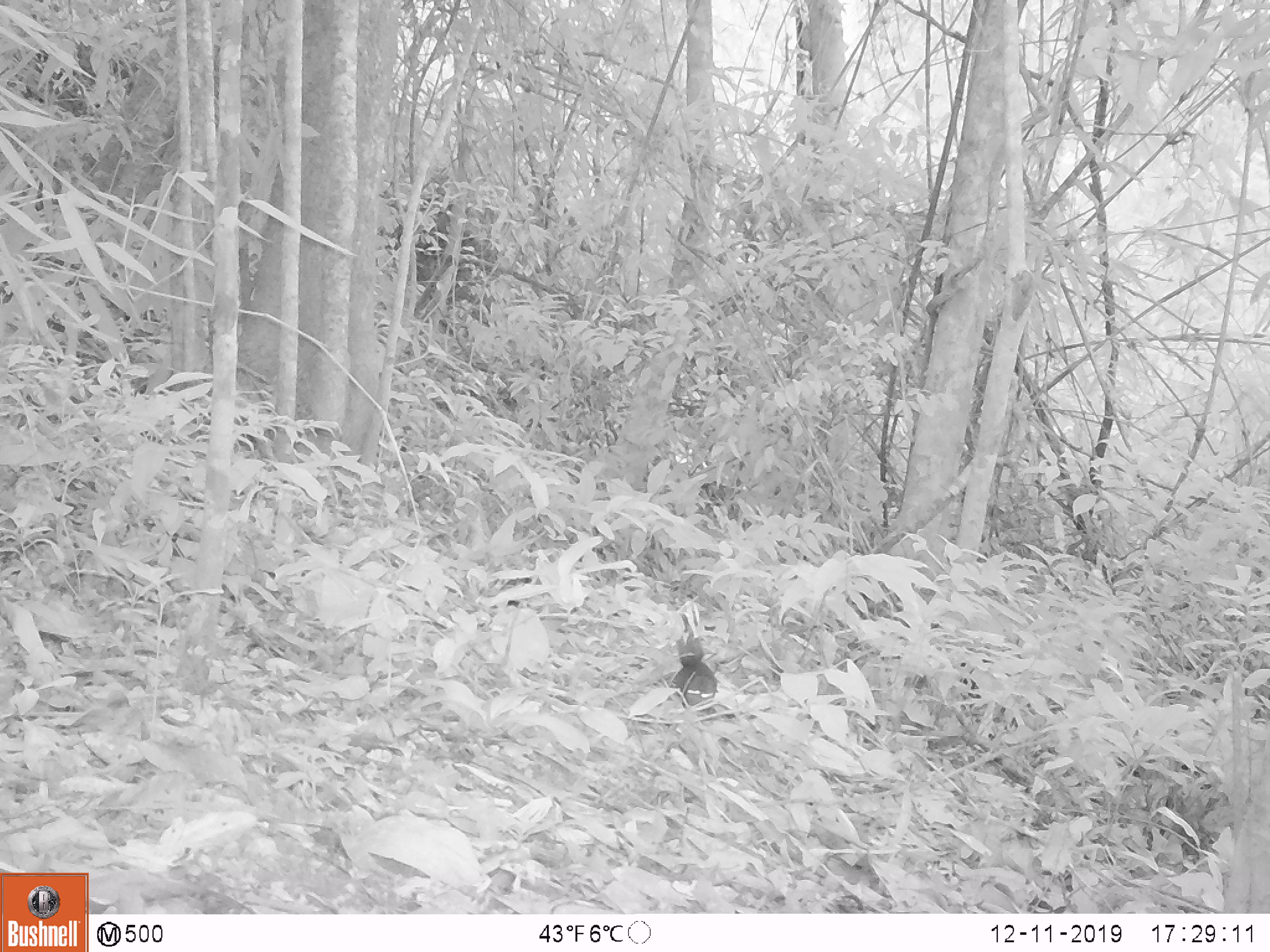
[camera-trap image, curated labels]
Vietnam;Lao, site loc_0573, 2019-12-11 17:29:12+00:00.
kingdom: Animalia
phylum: Chordata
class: Mammalia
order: Rodentia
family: Sciuridae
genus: Dremomys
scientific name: Dremomys rufigenis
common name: red-cheeked squirrel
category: red cheeked squirrel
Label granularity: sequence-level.